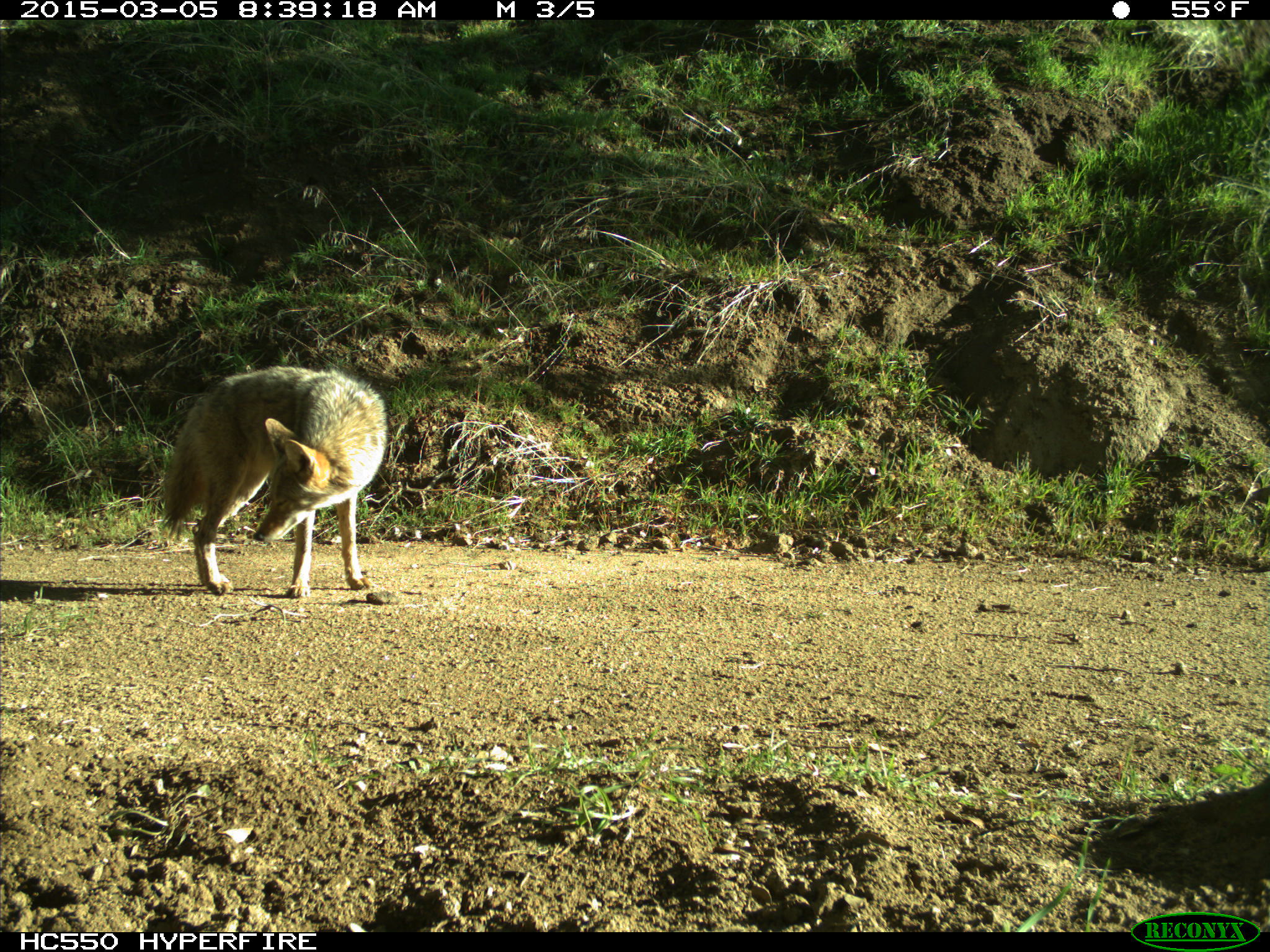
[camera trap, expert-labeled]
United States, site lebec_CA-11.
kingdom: Animalia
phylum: Chordata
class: Mammalia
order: Carnivora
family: Canidae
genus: Canis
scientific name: Canis latrans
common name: coyote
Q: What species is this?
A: Canis latrans (coyote).